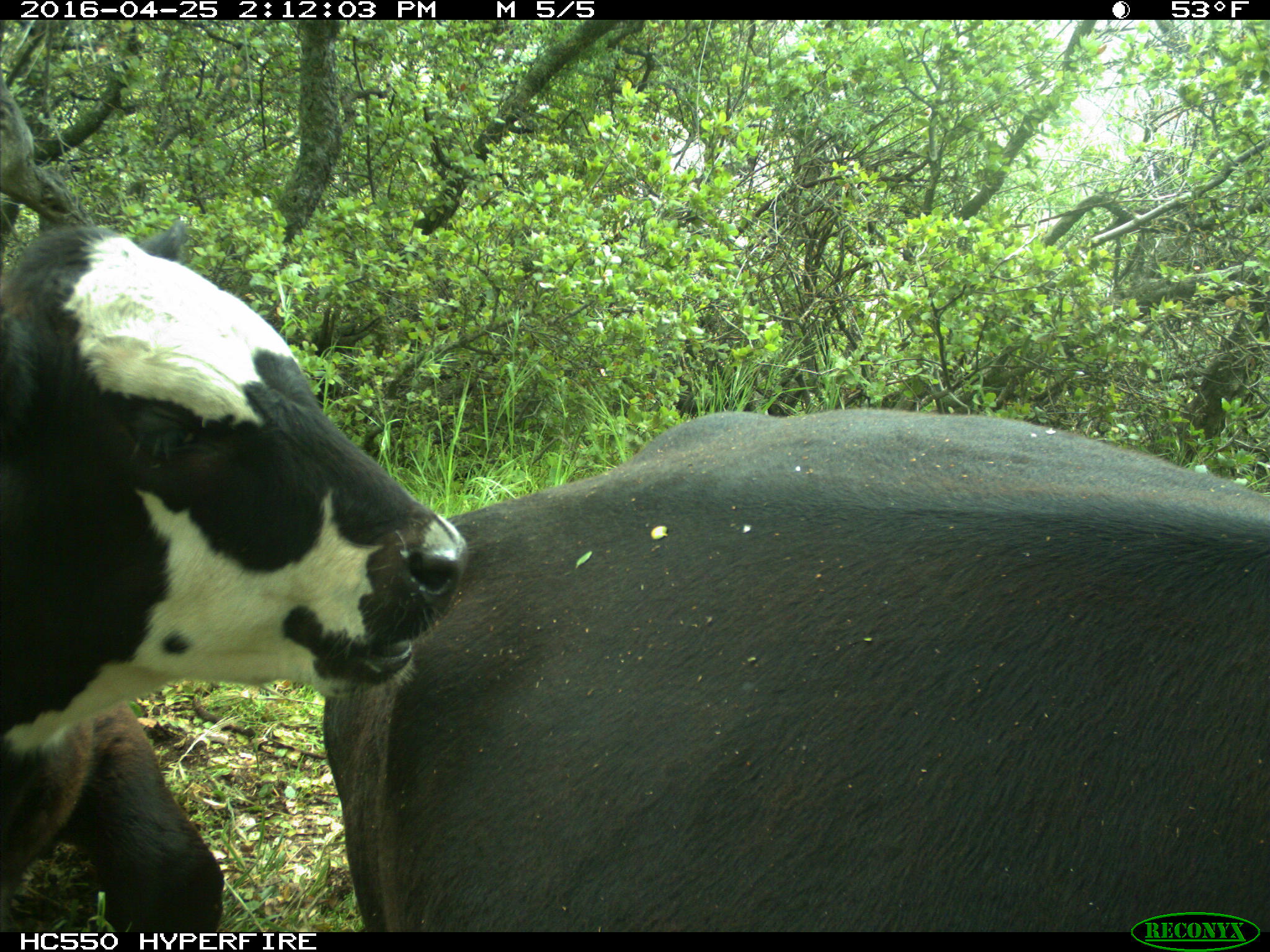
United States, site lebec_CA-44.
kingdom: Animalia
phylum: Chordata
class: Mammalia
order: Artiodactyla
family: Bovidae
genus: Bos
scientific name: Bos taurus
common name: domestic cow